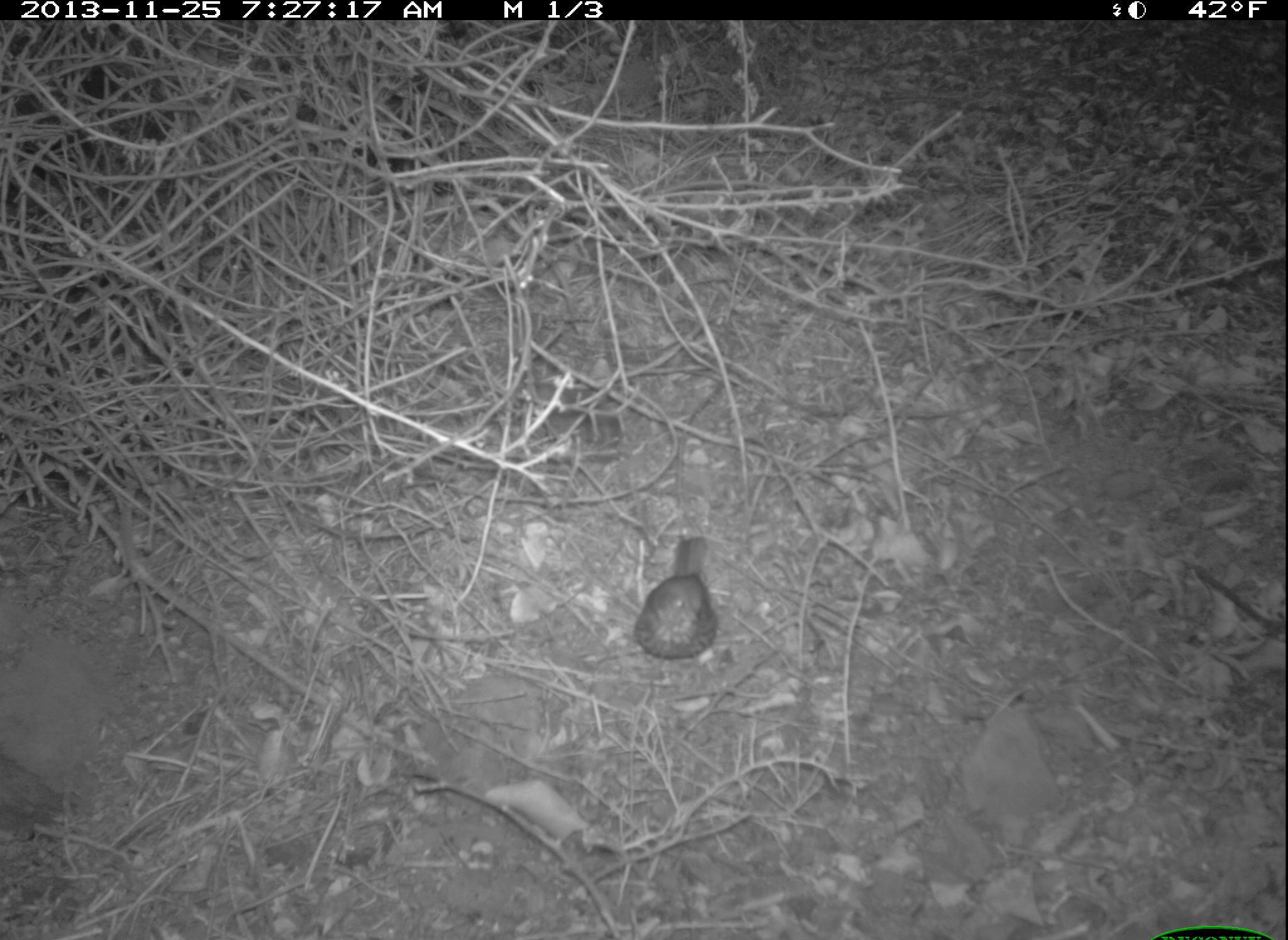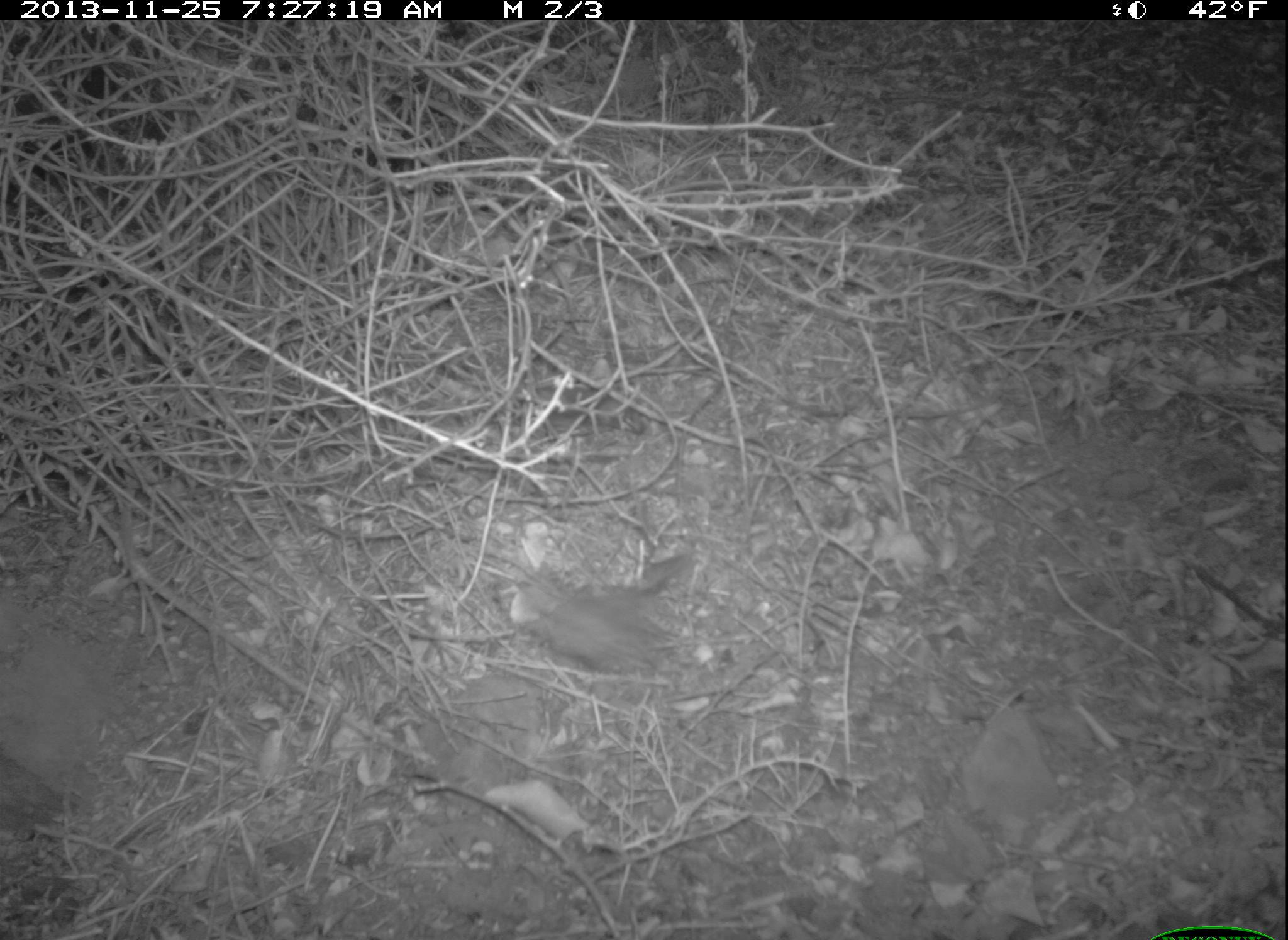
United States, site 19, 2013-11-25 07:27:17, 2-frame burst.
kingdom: Animalia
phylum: Chordata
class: Aves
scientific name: Aves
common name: bird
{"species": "bird (Aves)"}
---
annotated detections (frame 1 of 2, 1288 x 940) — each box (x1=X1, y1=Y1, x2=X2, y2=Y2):
bird: (x1=632, y1=536, x2=720, y2=666)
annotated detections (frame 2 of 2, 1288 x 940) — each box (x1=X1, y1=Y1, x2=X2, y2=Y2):
bird: (x1=493, y1=548, x2=700, y2=681)